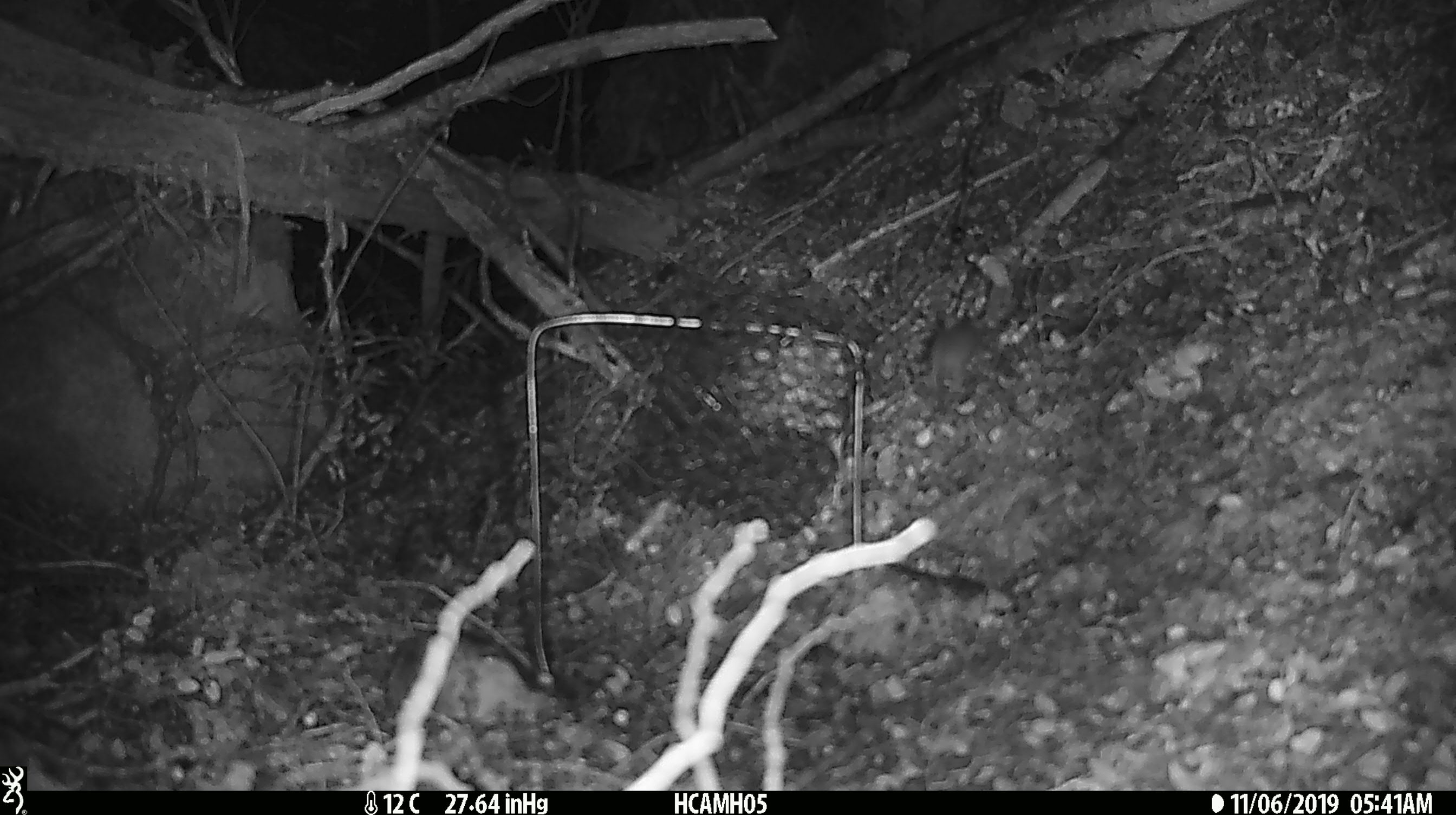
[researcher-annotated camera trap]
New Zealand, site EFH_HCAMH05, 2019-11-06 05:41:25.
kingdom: Animalia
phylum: Chordata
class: Mammalia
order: Rodentia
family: Muridae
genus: Mus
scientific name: Mus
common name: mouse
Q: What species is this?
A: Mouse (Mus).